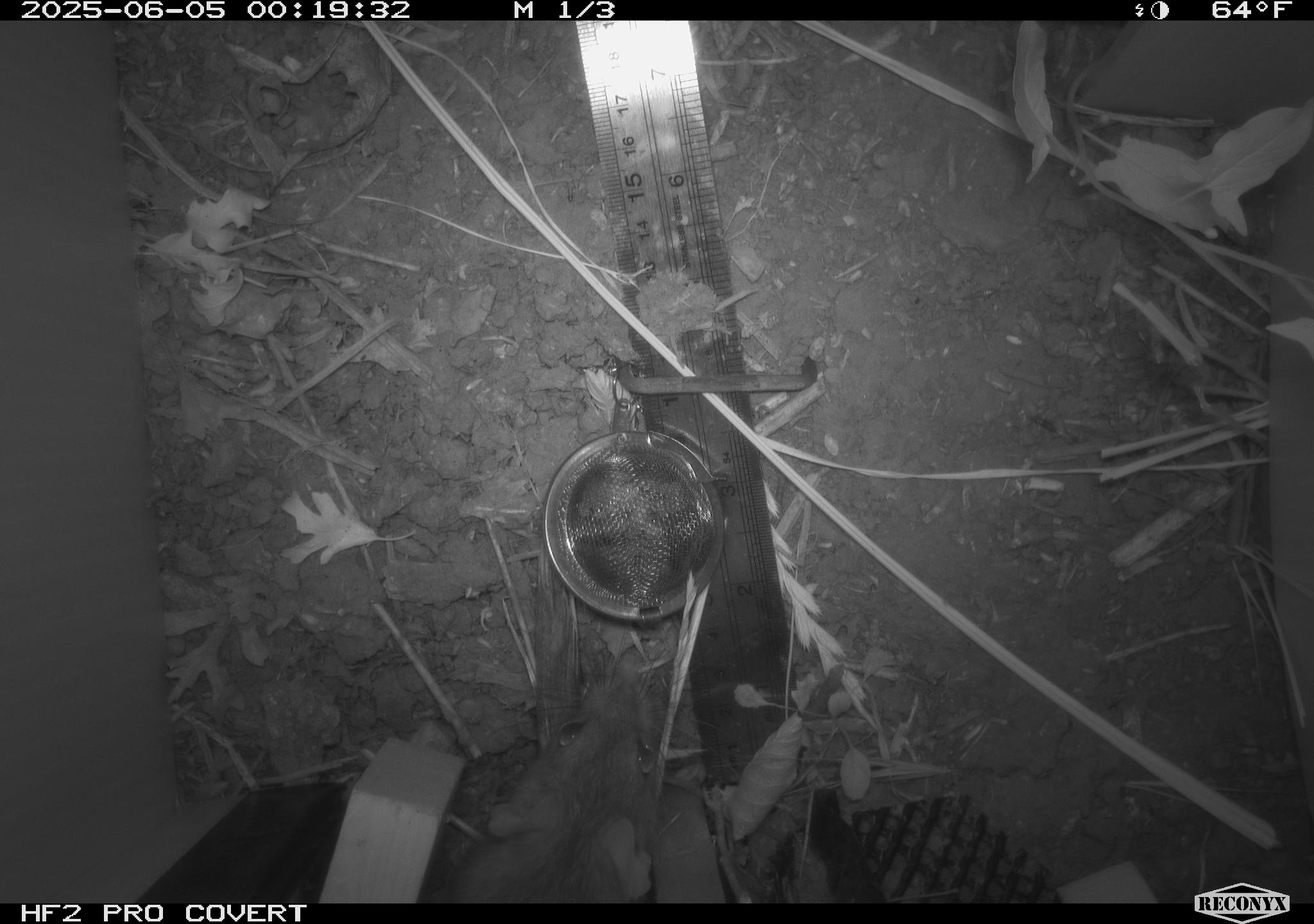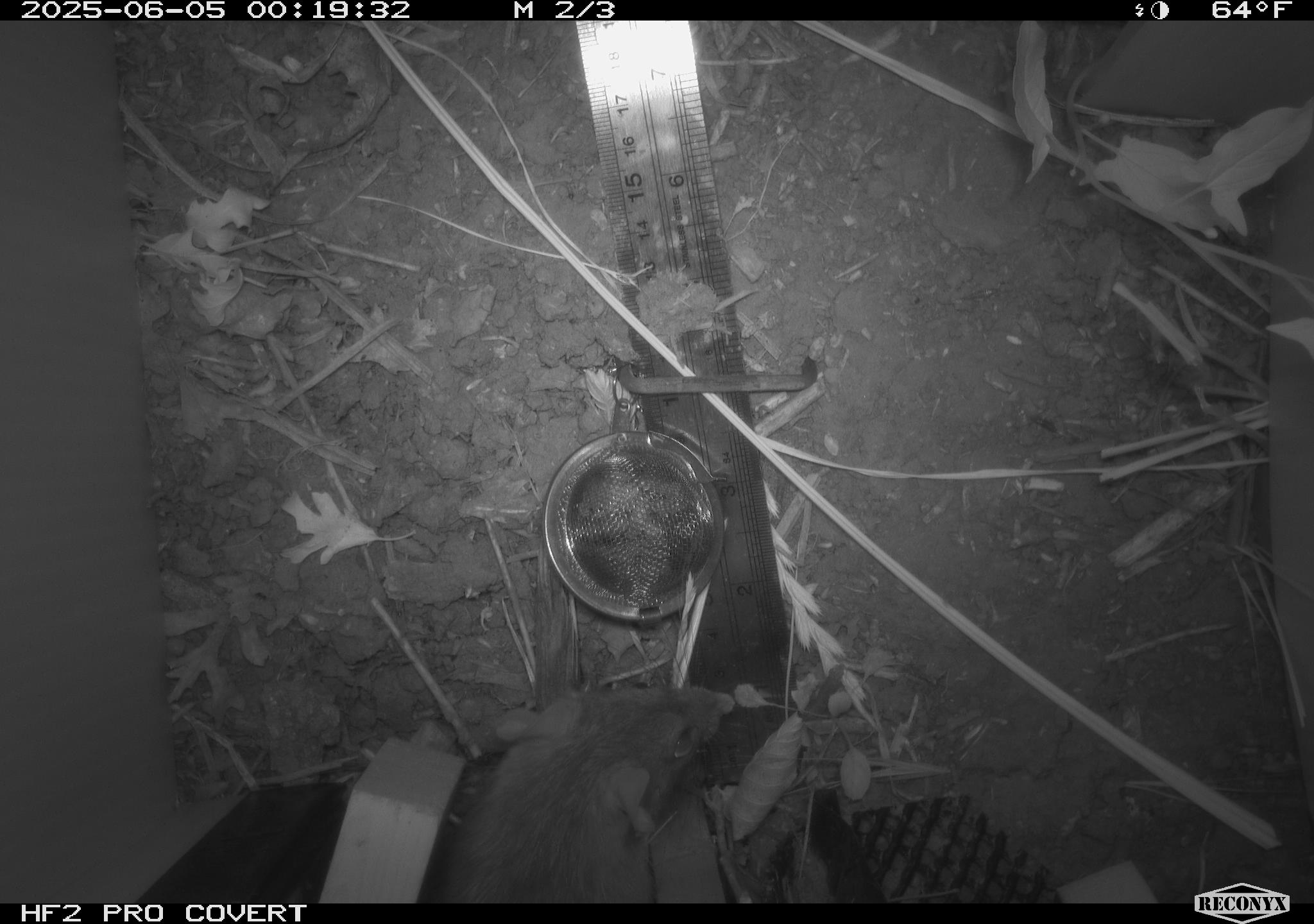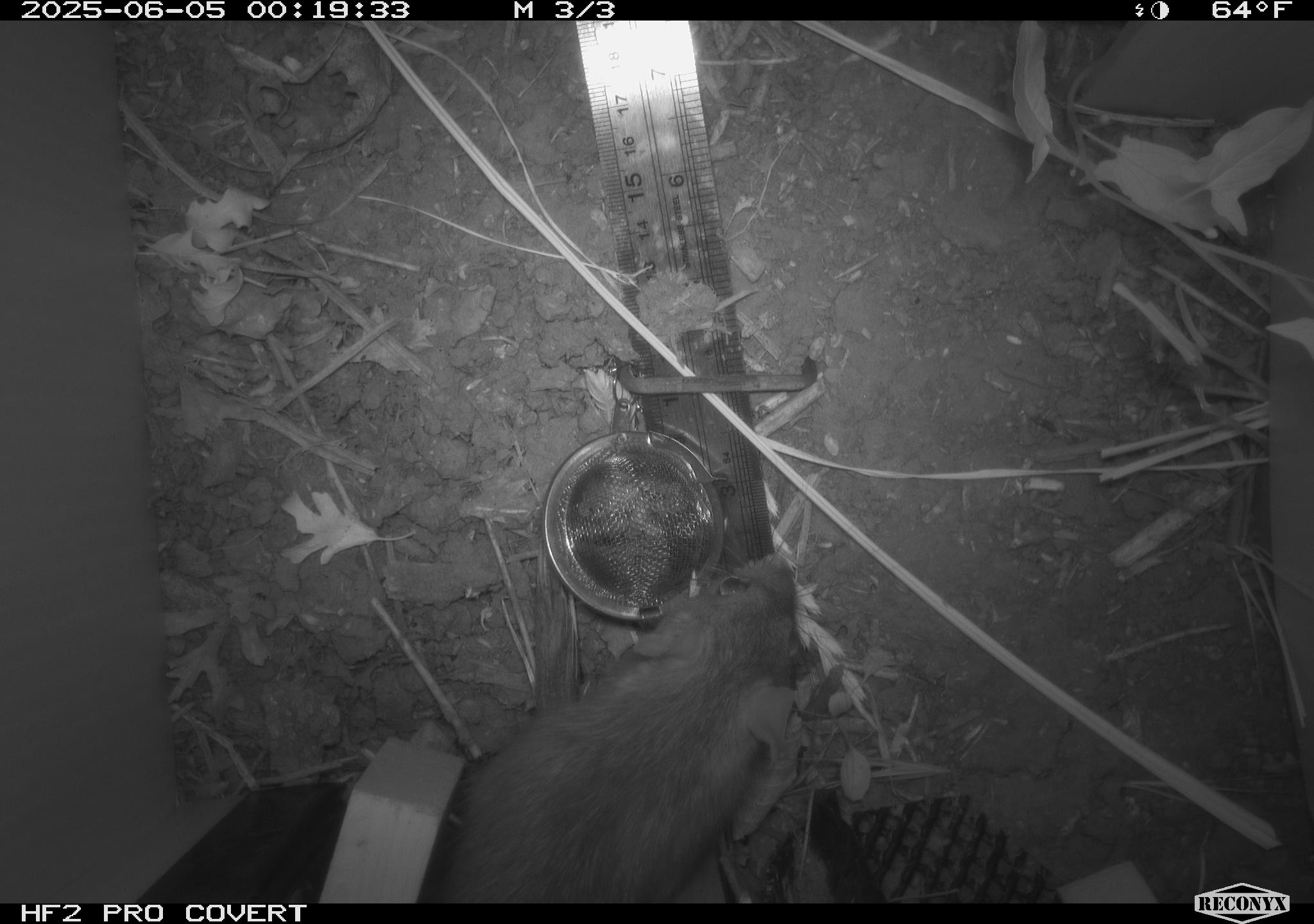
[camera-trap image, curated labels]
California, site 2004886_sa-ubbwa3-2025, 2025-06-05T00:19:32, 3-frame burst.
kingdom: Animalia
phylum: Chordata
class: Mammalia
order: Rodentia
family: Muridae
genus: Rattus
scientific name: Rattus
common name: rat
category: rattus species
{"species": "rattus species (rat) (Rattus)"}